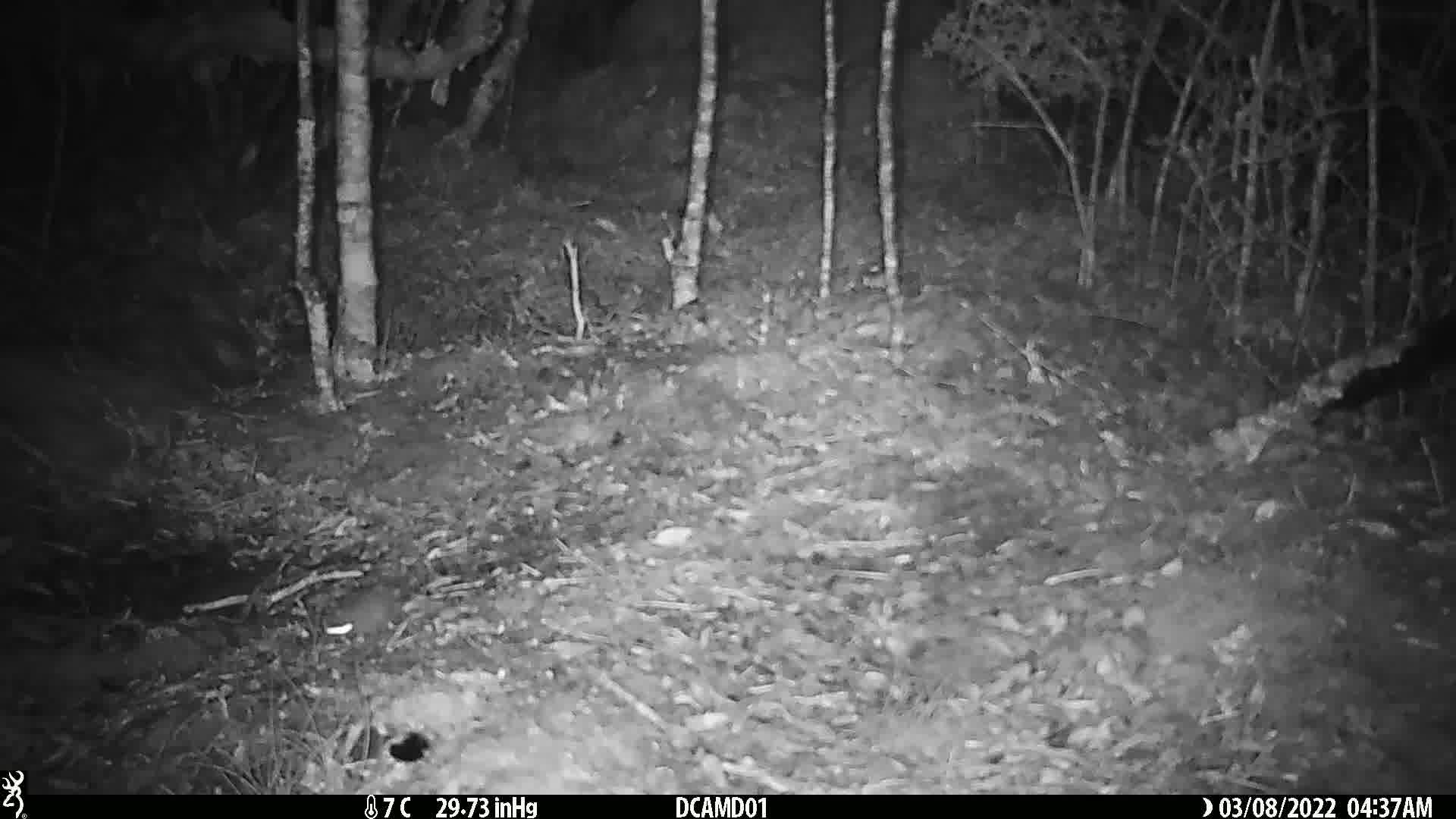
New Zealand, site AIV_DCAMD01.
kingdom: Animalia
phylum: Chordata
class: Mammalia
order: Rodentia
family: Muridae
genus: Mus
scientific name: Mus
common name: mouse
Mouse (Mus).